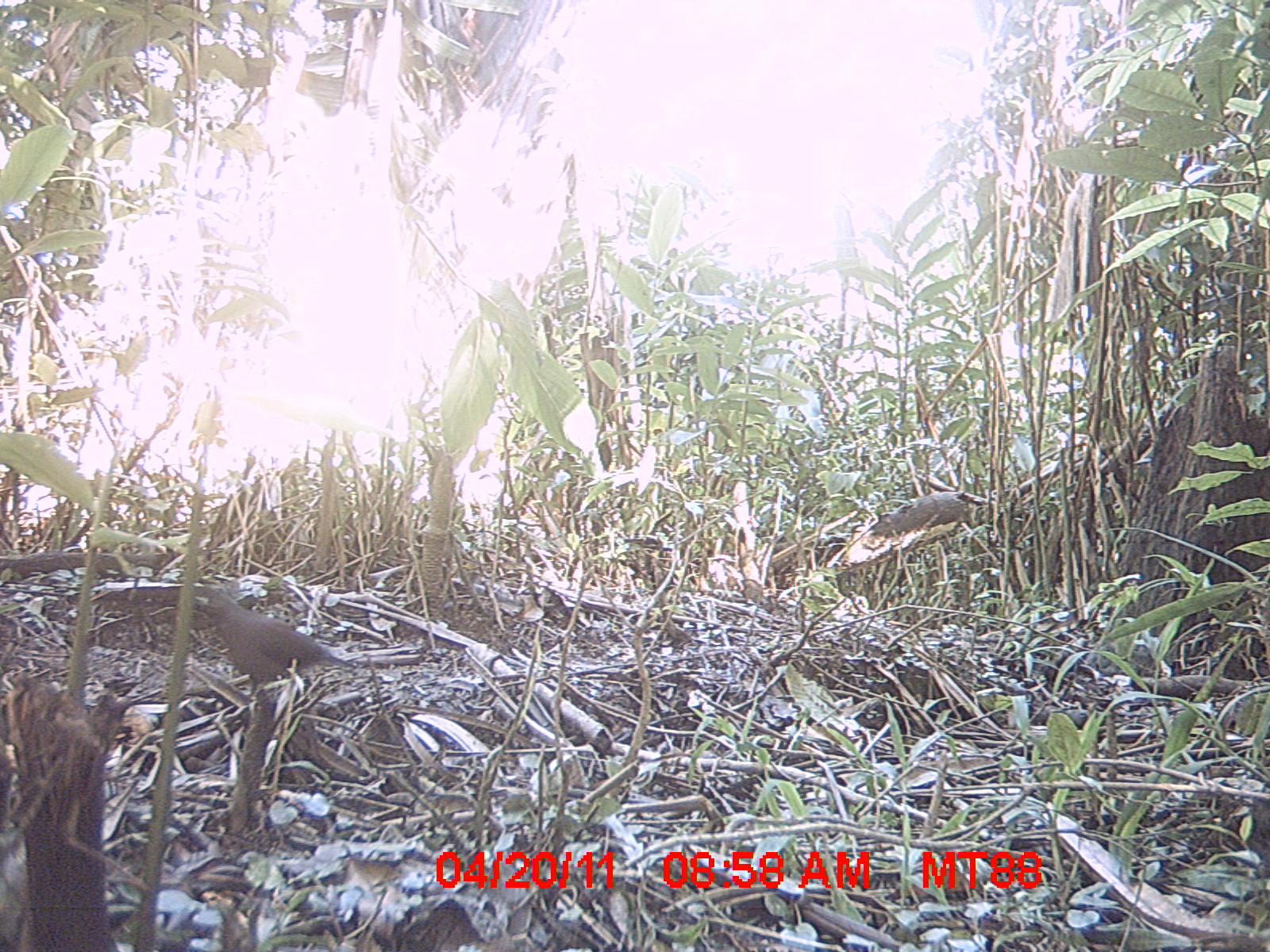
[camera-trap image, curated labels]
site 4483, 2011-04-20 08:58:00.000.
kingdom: Animalia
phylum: Chordata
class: Aves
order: Columbiformes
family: Columbidae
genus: Streptopelia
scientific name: Streptopelia picturata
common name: malagasy turtle dove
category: nesoenas picturata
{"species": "nesoenas picturata (malagasy turtle dove) (Streptopelia picturata)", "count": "1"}